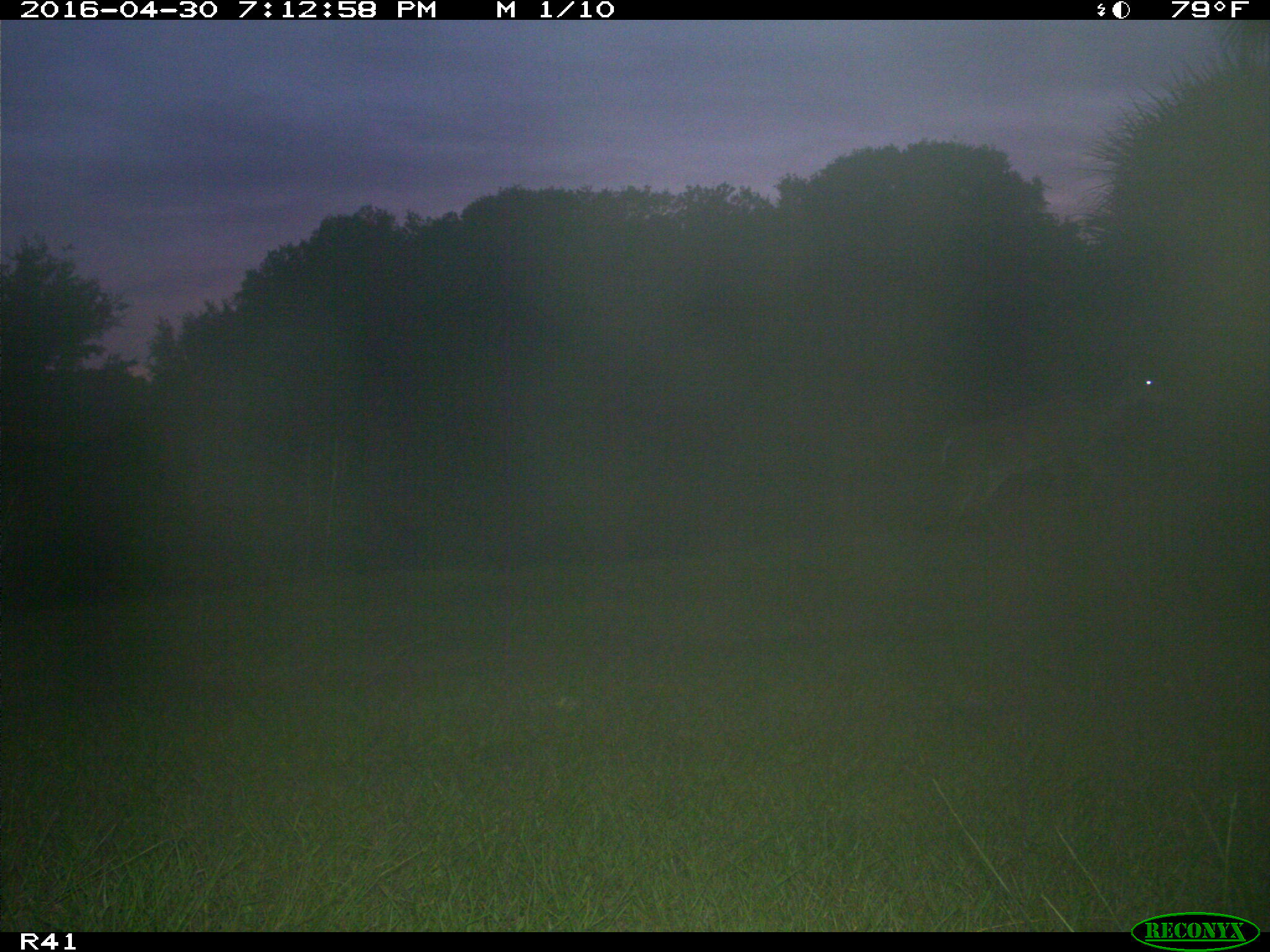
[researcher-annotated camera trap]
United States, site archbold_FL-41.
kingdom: Animalia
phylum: Chordata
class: Mammalia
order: Artiodactyla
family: Cervidae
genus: Odocoileus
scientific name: Odocoileus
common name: deer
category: unidentified deer